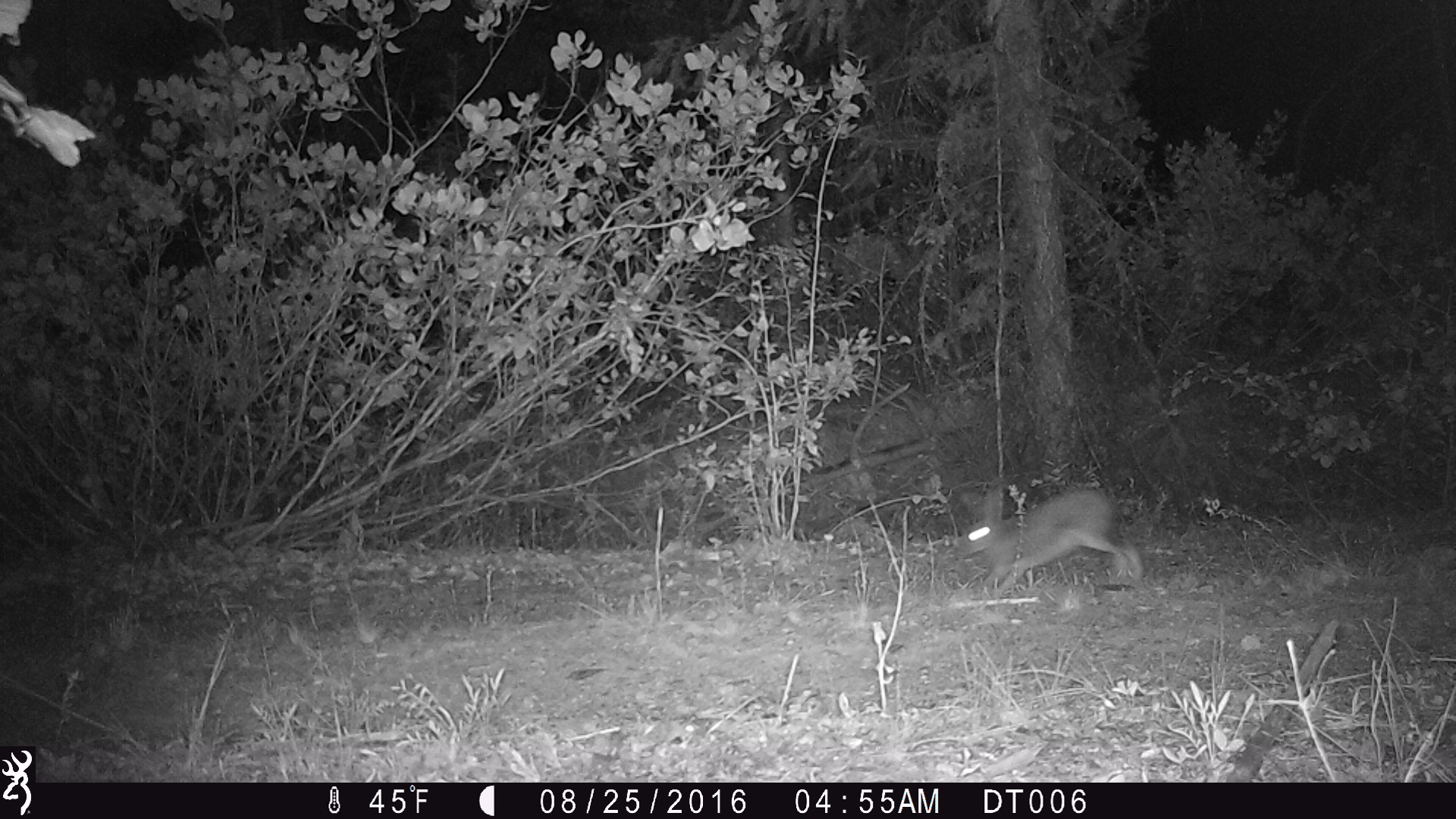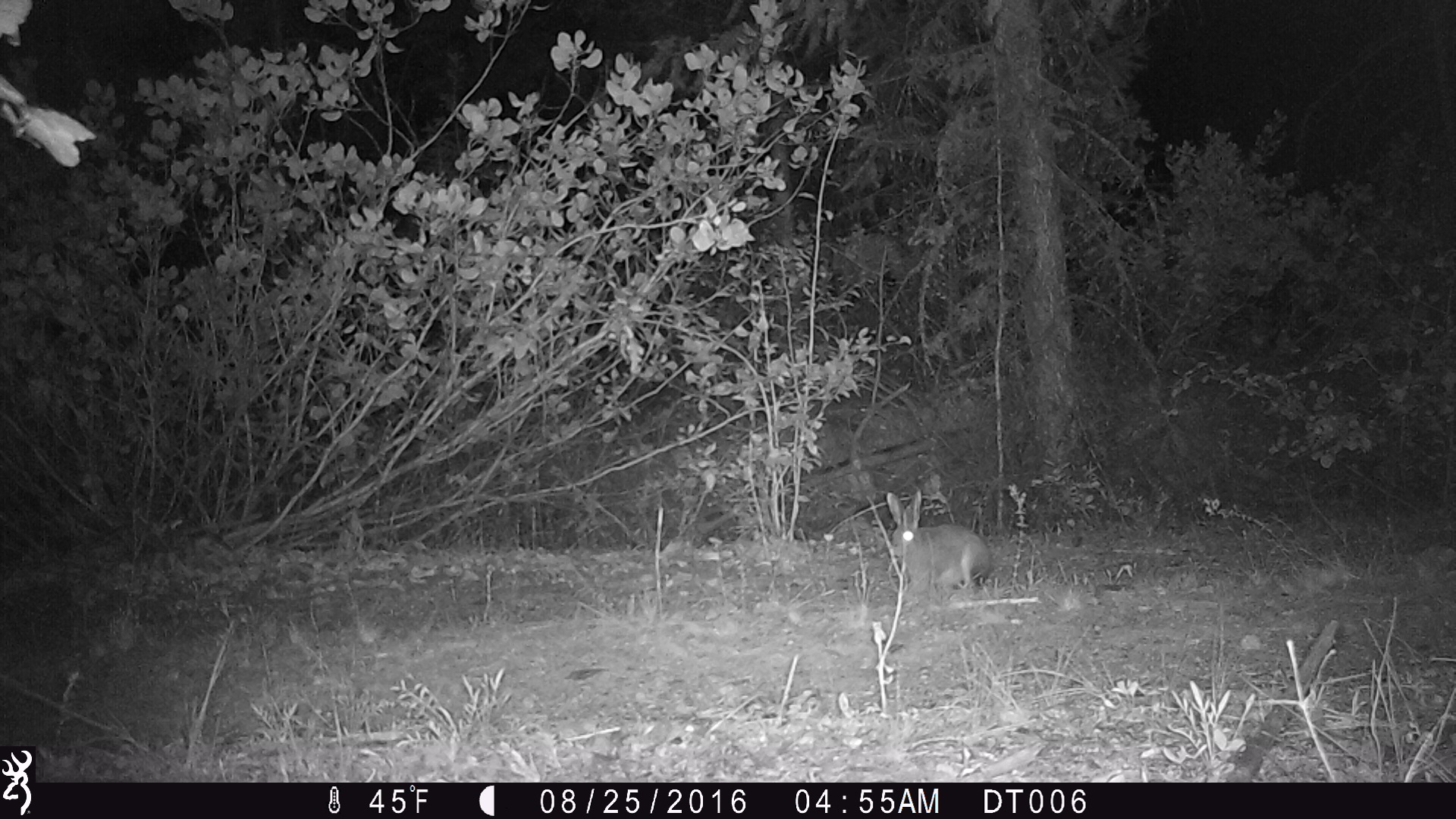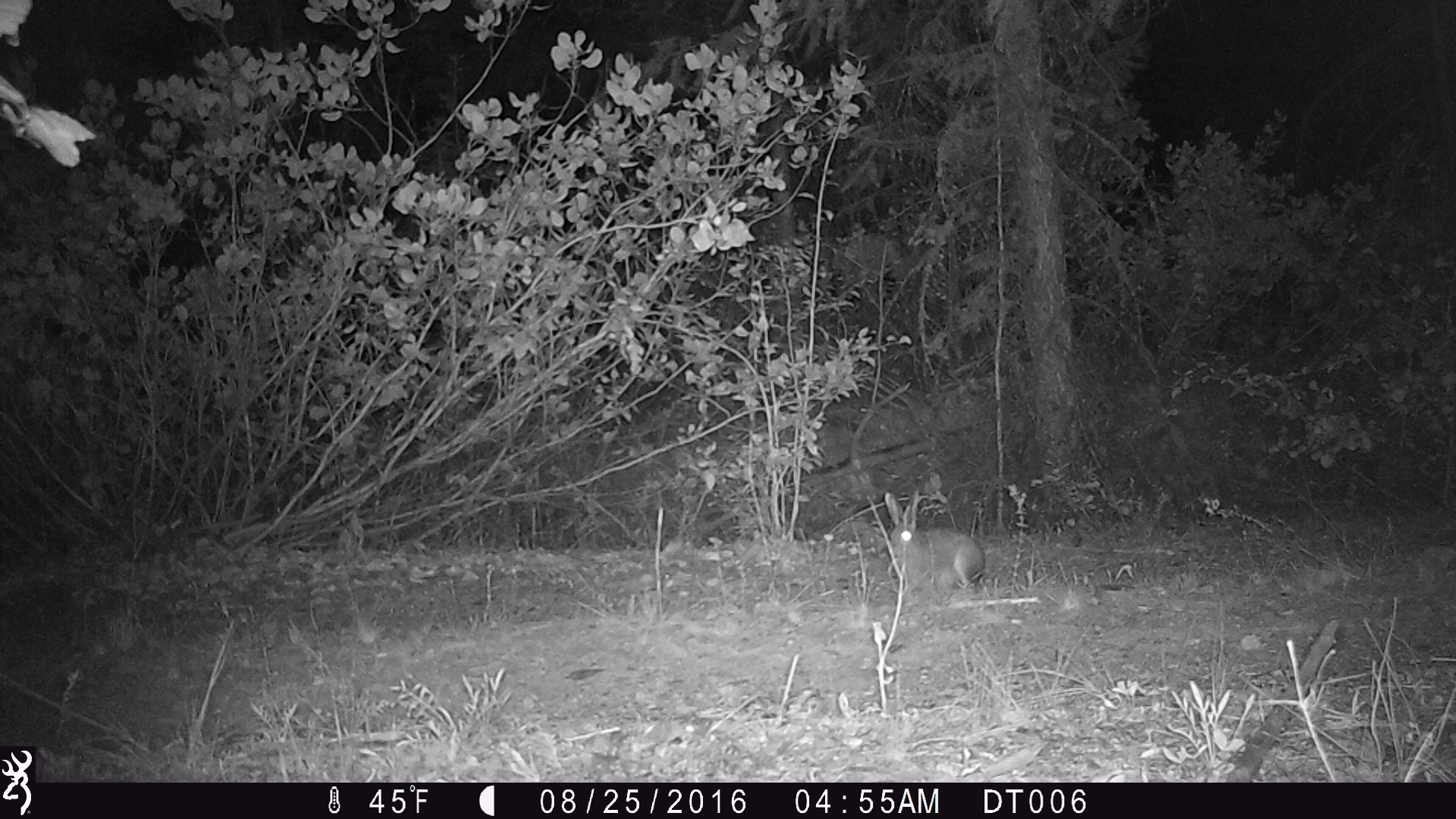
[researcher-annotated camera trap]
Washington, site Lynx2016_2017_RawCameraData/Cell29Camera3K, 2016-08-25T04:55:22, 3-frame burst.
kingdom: Animalia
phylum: Chordata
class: Mammalia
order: Lagomorpha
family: Leporidae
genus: Lepus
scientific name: Lepus americanus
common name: snowshoe hare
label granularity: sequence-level